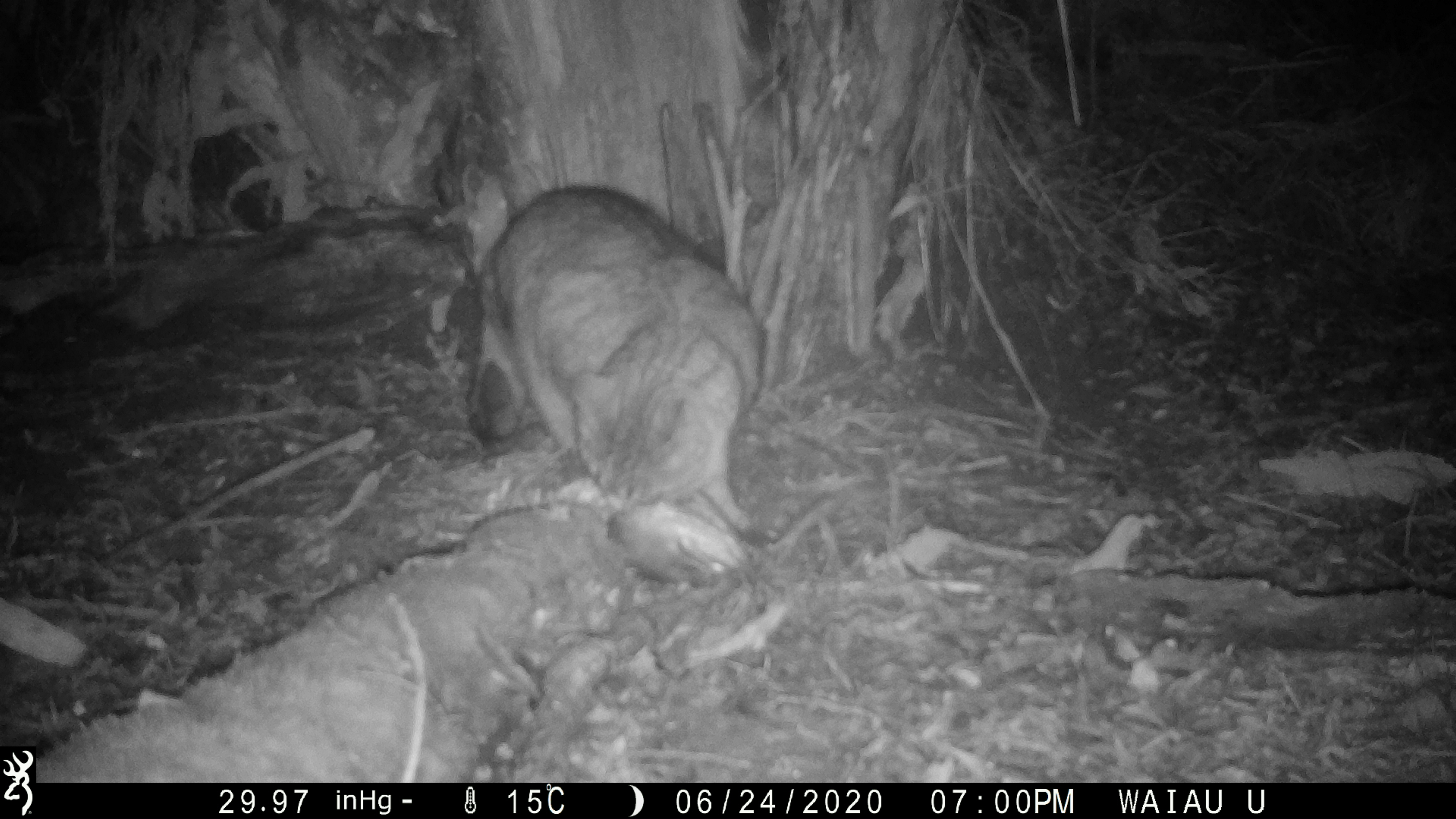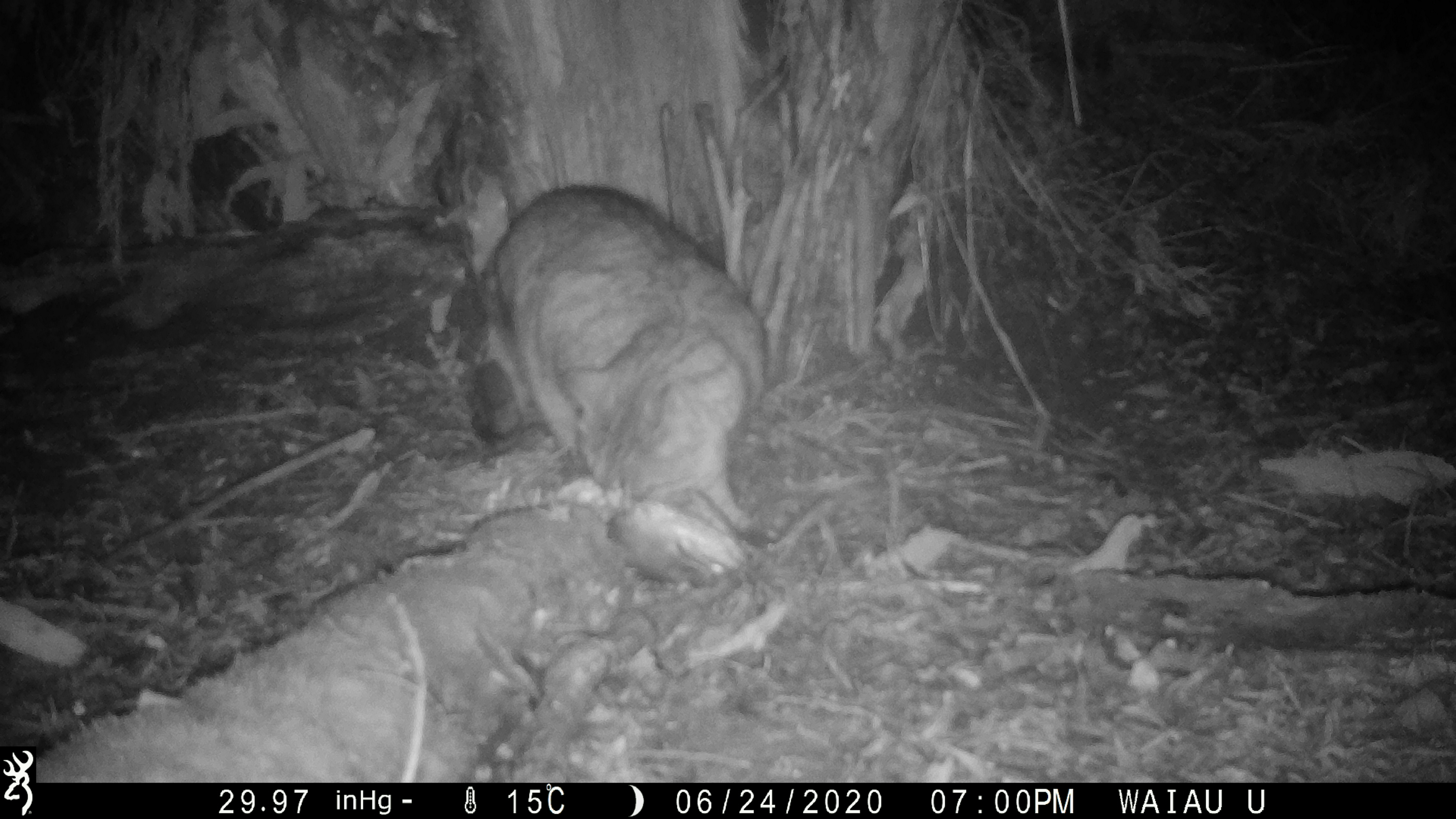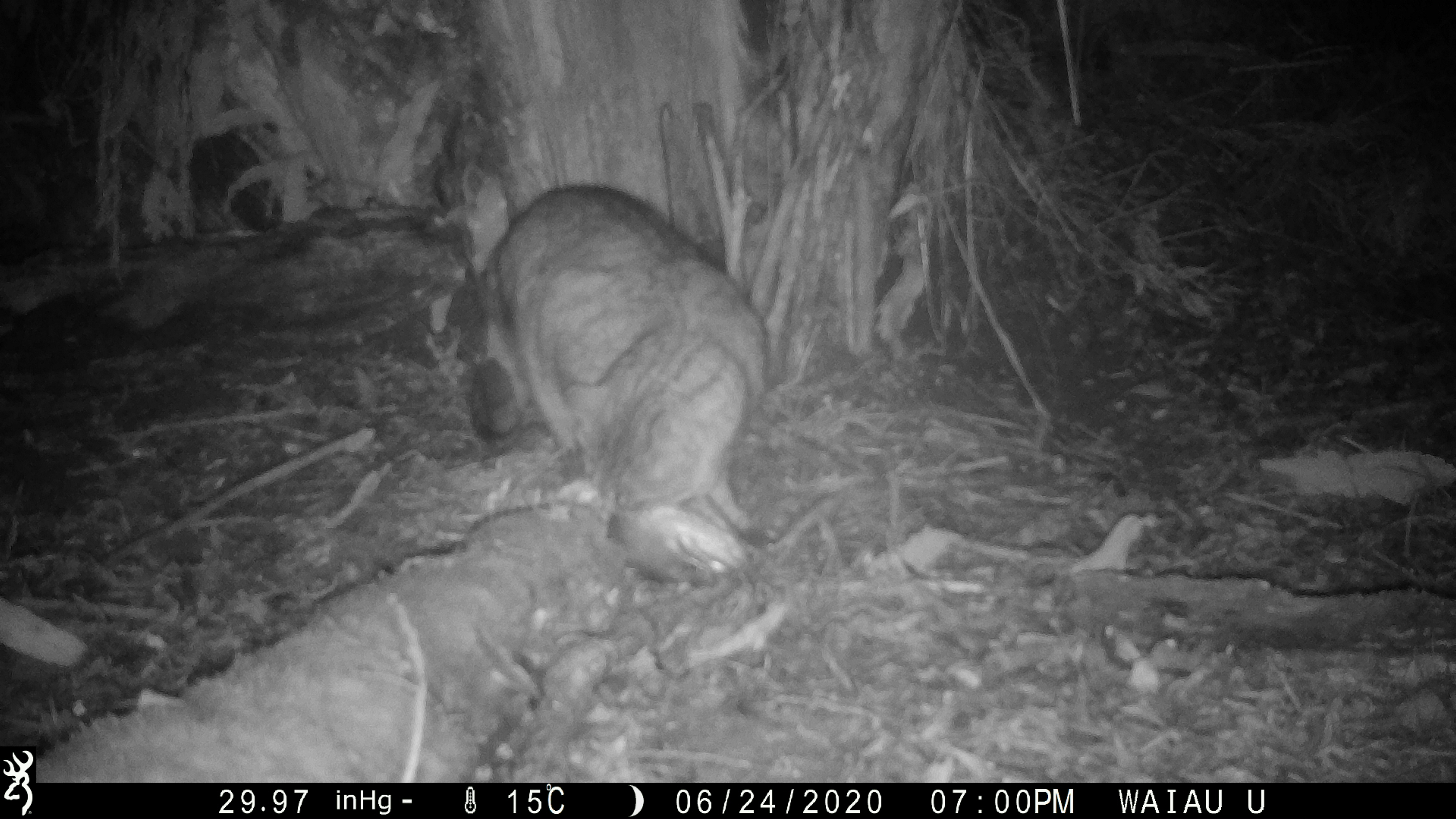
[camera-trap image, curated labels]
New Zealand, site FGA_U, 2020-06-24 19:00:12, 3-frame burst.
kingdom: Animalia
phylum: Chordata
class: Mammalia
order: Carnivora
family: Felidae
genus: Felis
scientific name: Felis catus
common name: domestic cat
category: cat